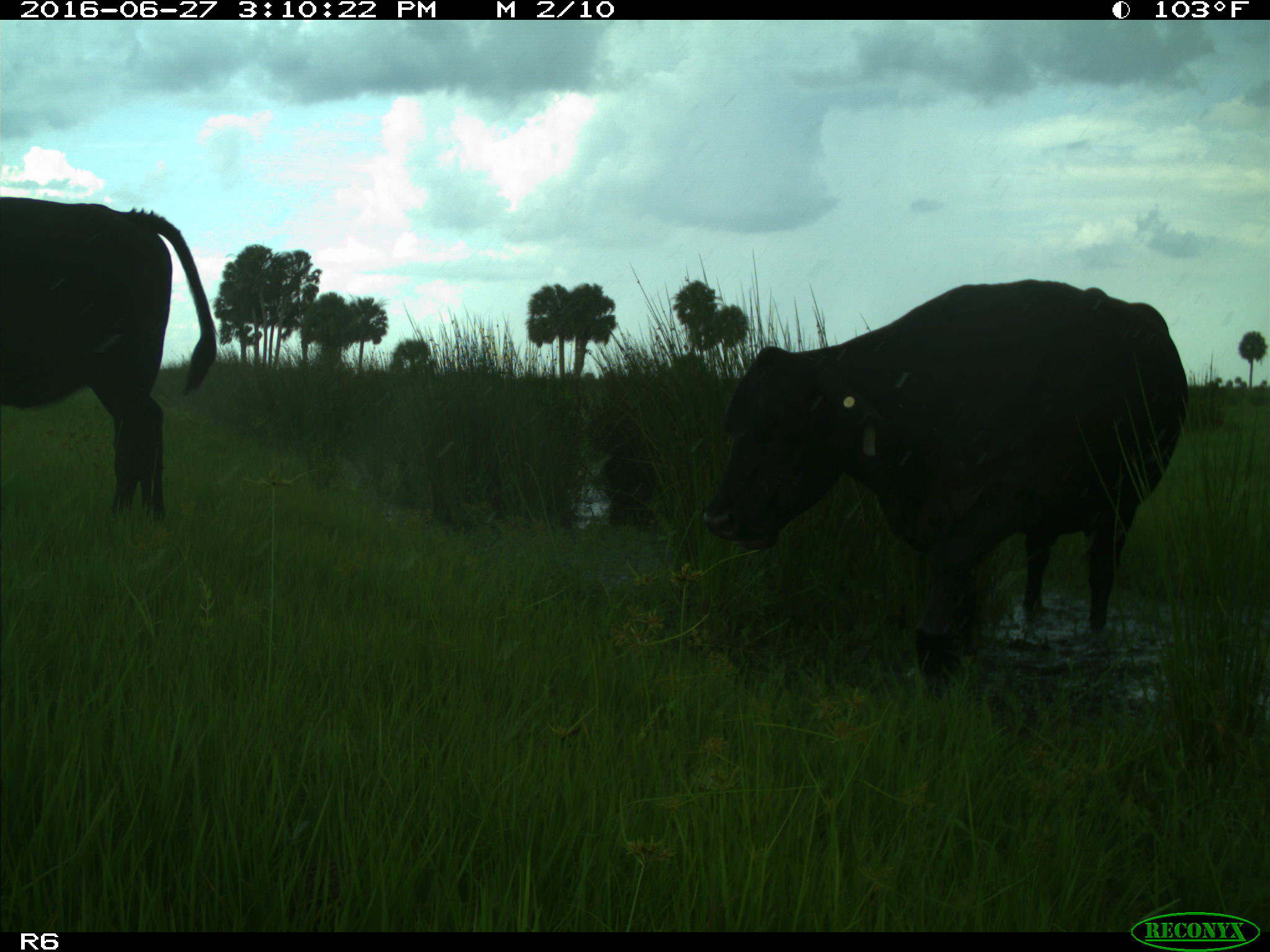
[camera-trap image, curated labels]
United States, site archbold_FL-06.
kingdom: Animalia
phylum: Chordata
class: Mammalia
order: Artiodactyla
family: Bovidae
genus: Bos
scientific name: Bos taurus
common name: domestic cow